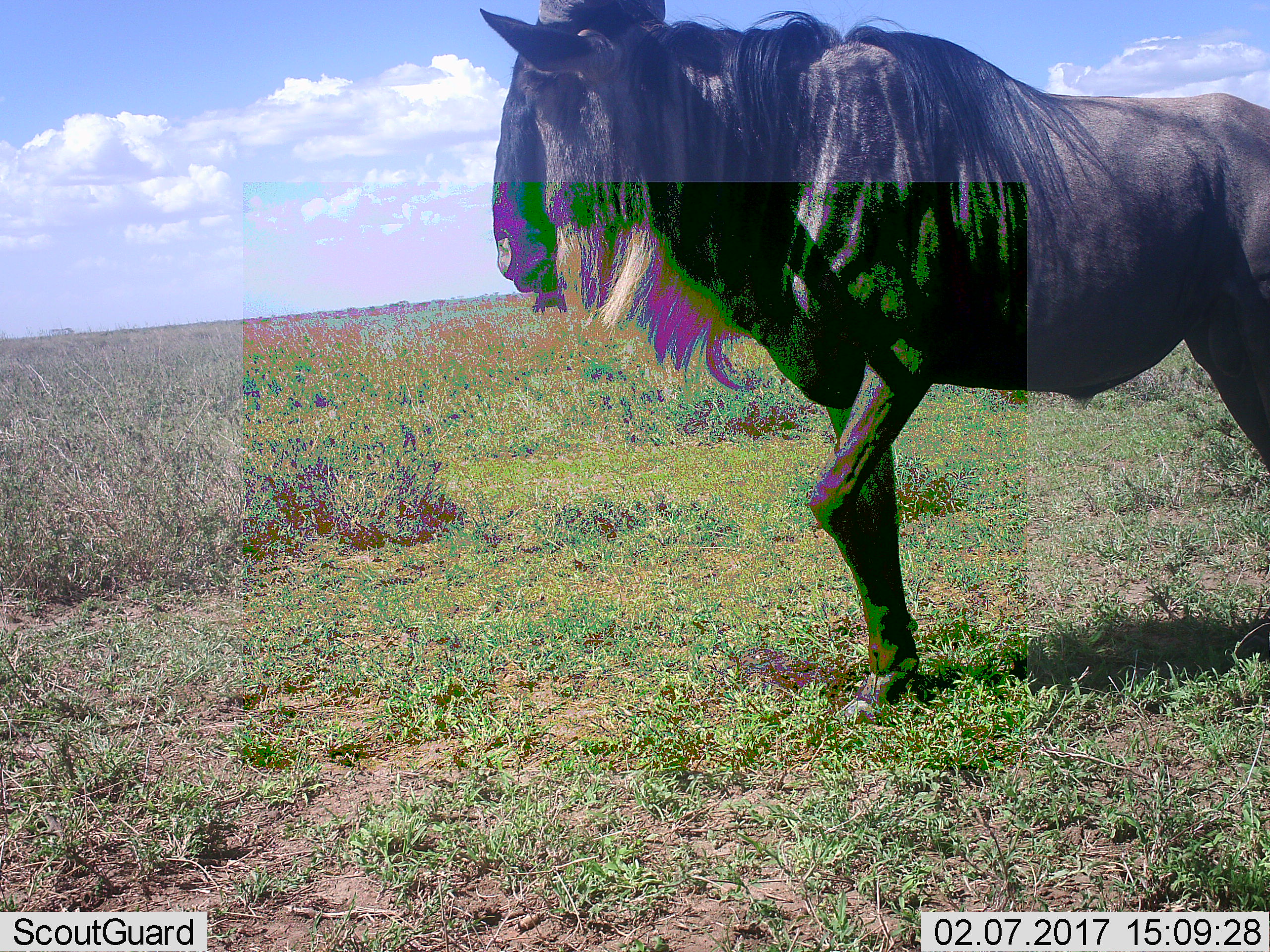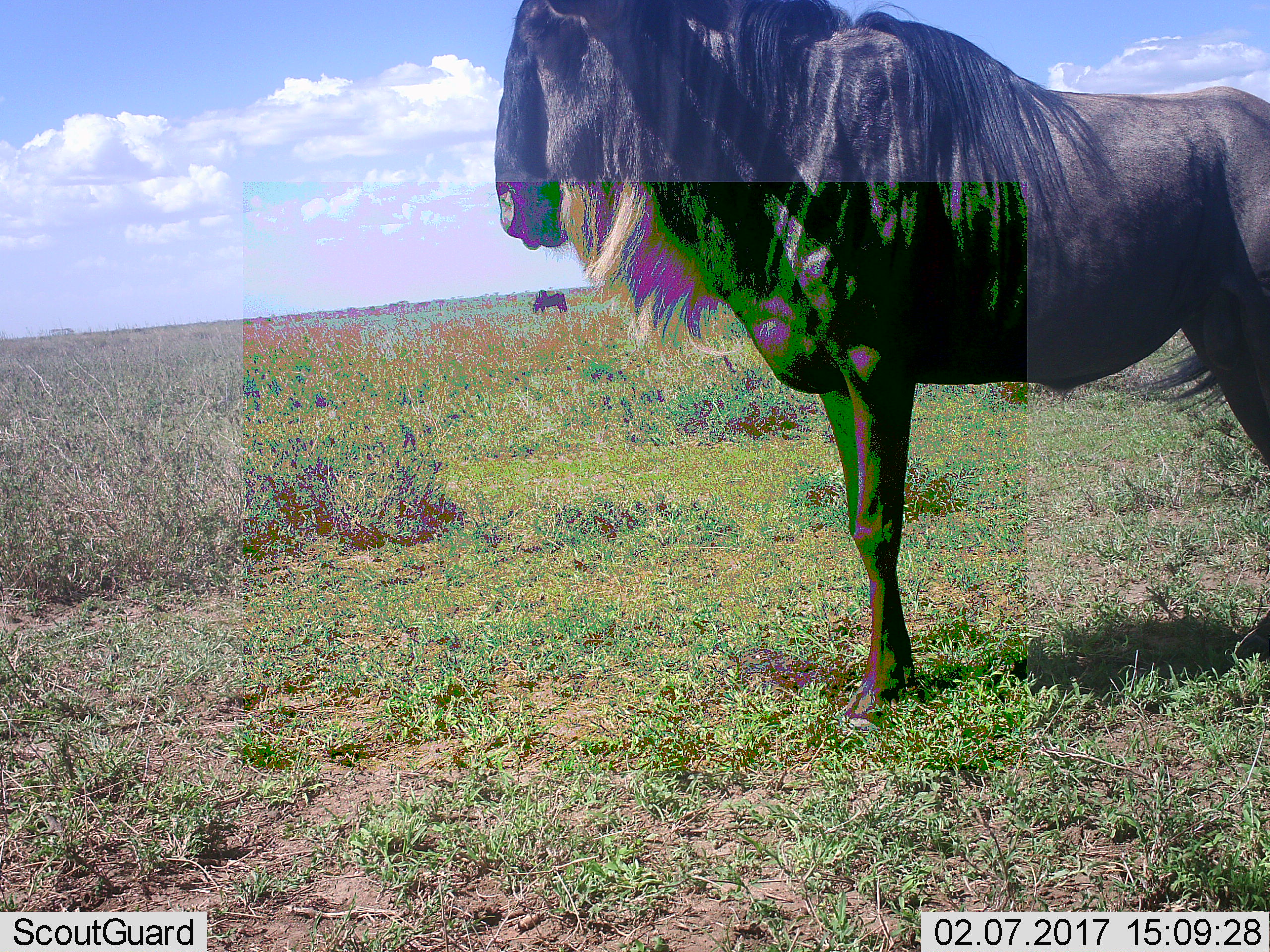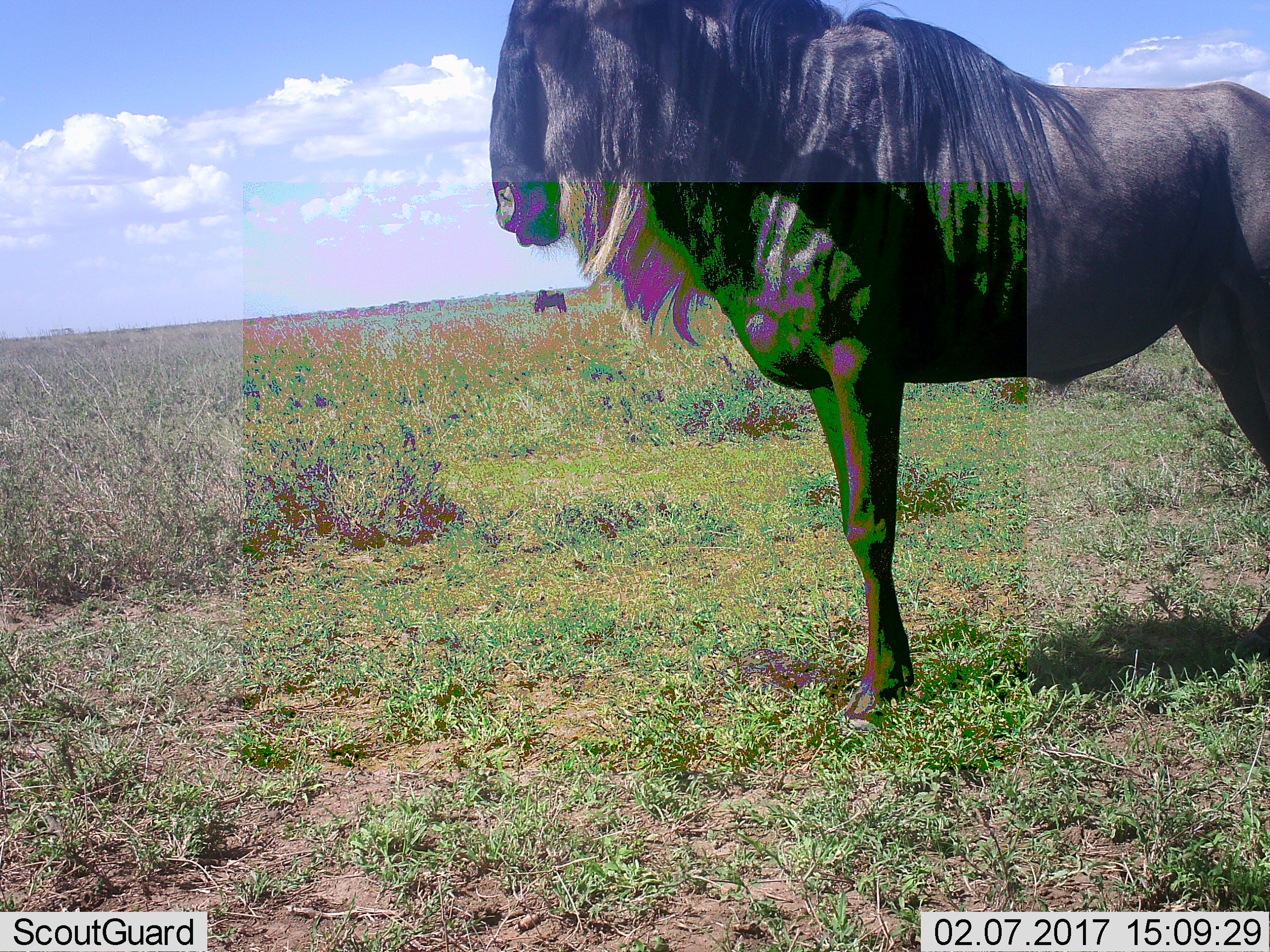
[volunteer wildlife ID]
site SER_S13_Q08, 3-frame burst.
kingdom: Animalia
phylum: Chordata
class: Mammalia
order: Artiodactyla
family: Bovidae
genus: Connochaetes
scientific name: Connochaetes taurinus taurinus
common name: blue wildebeest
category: wildebeestblue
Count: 2.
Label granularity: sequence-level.